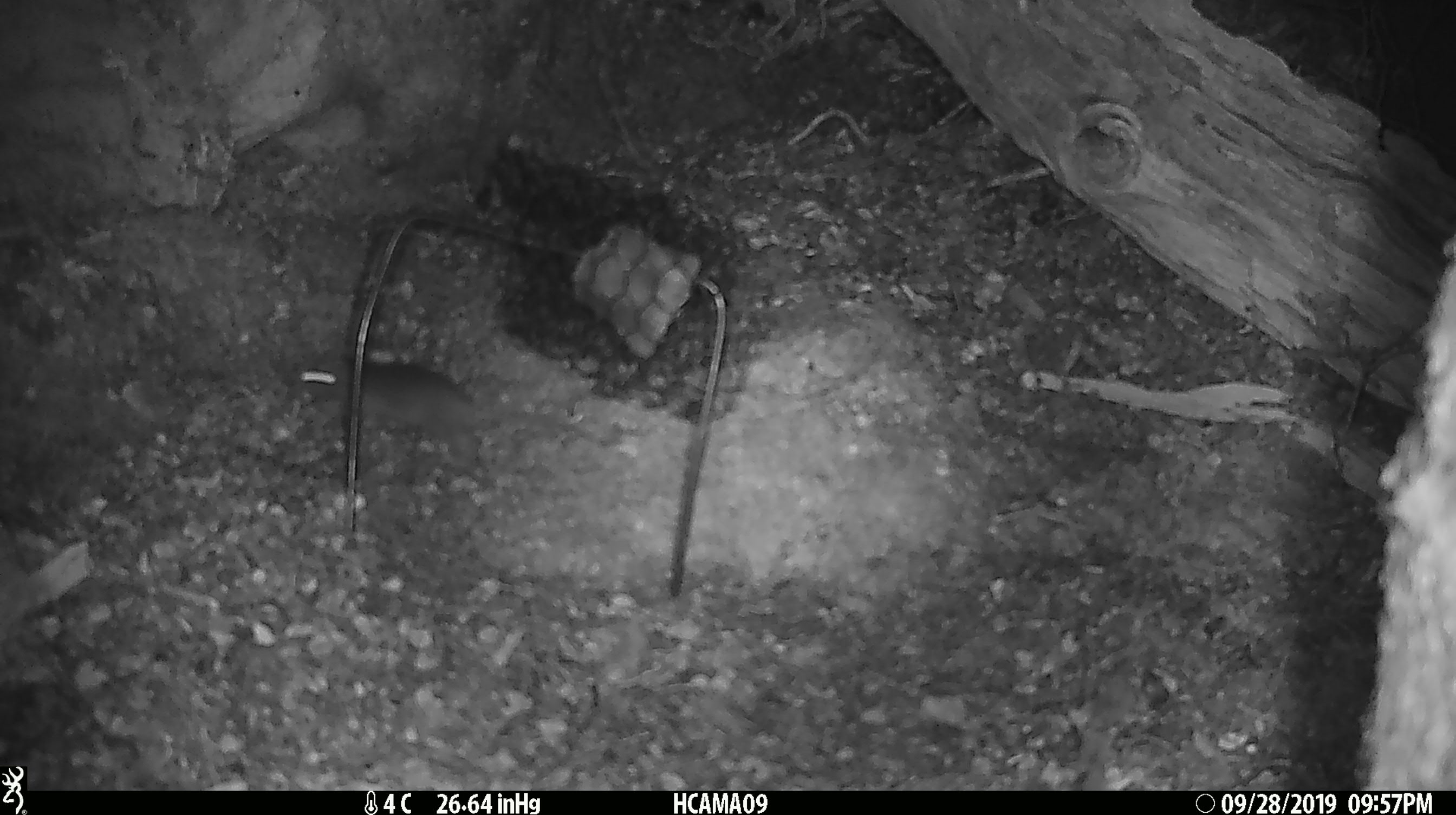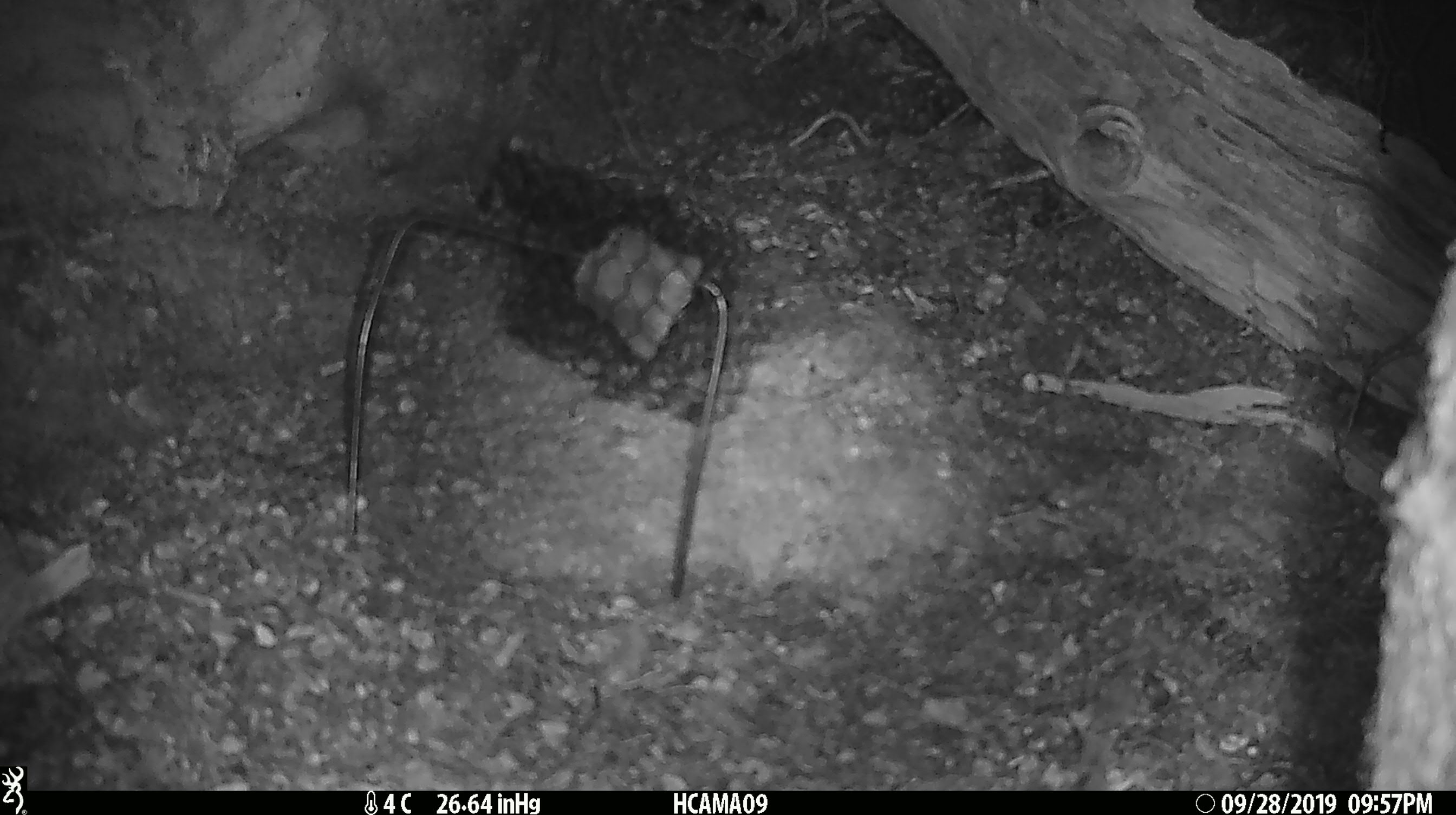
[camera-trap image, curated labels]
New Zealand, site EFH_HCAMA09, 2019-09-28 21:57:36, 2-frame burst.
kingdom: Animalia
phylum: Chordata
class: Mammalia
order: Rodentia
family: Muridae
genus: Mus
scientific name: Mus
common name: mouse